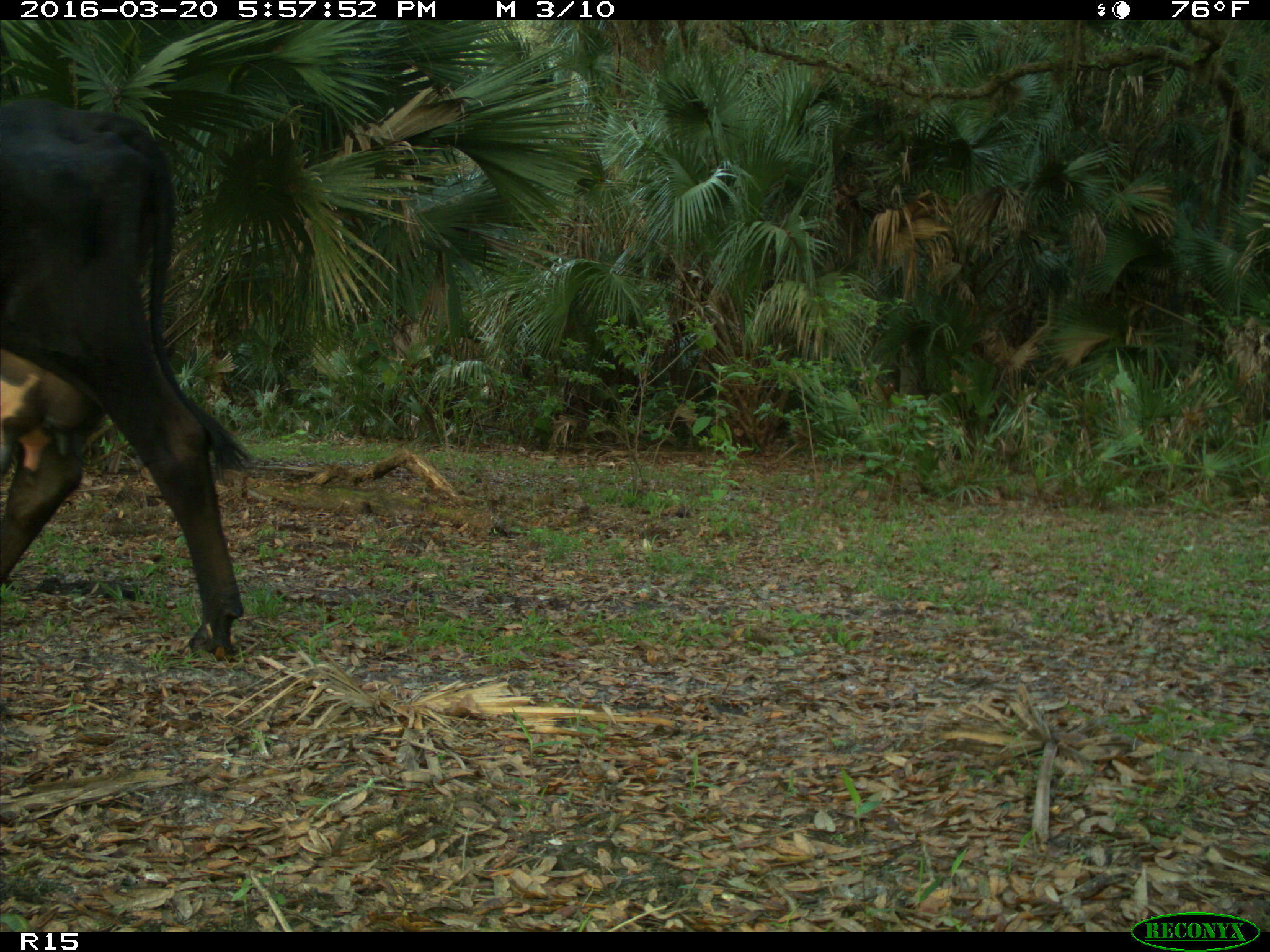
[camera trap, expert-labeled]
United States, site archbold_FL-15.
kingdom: Animalia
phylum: Chordata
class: Mammalia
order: Artiodactyla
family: Bovidae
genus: Bos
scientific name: Bos taurus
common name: domestic cow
Bos taurus (domestic cow).